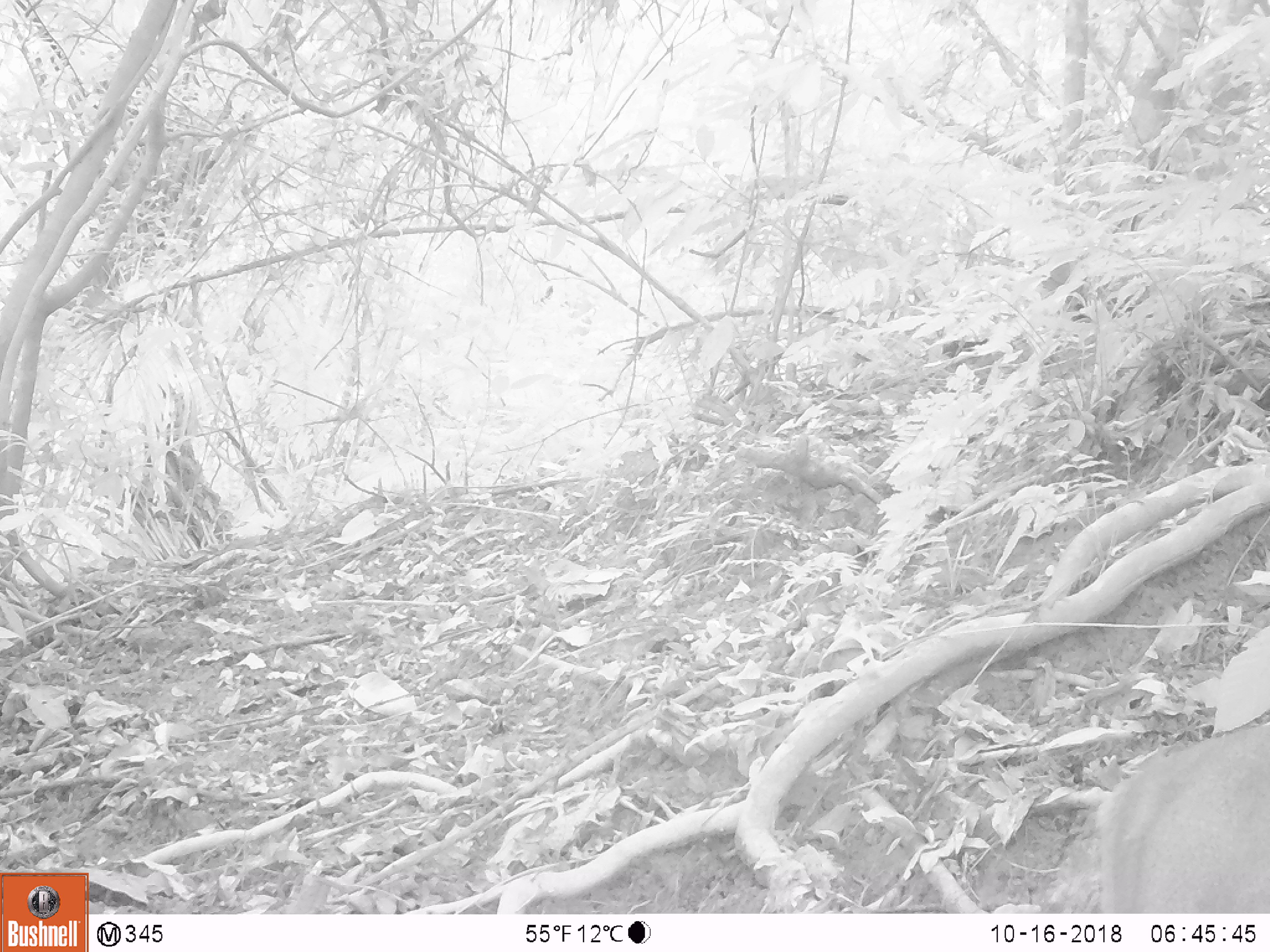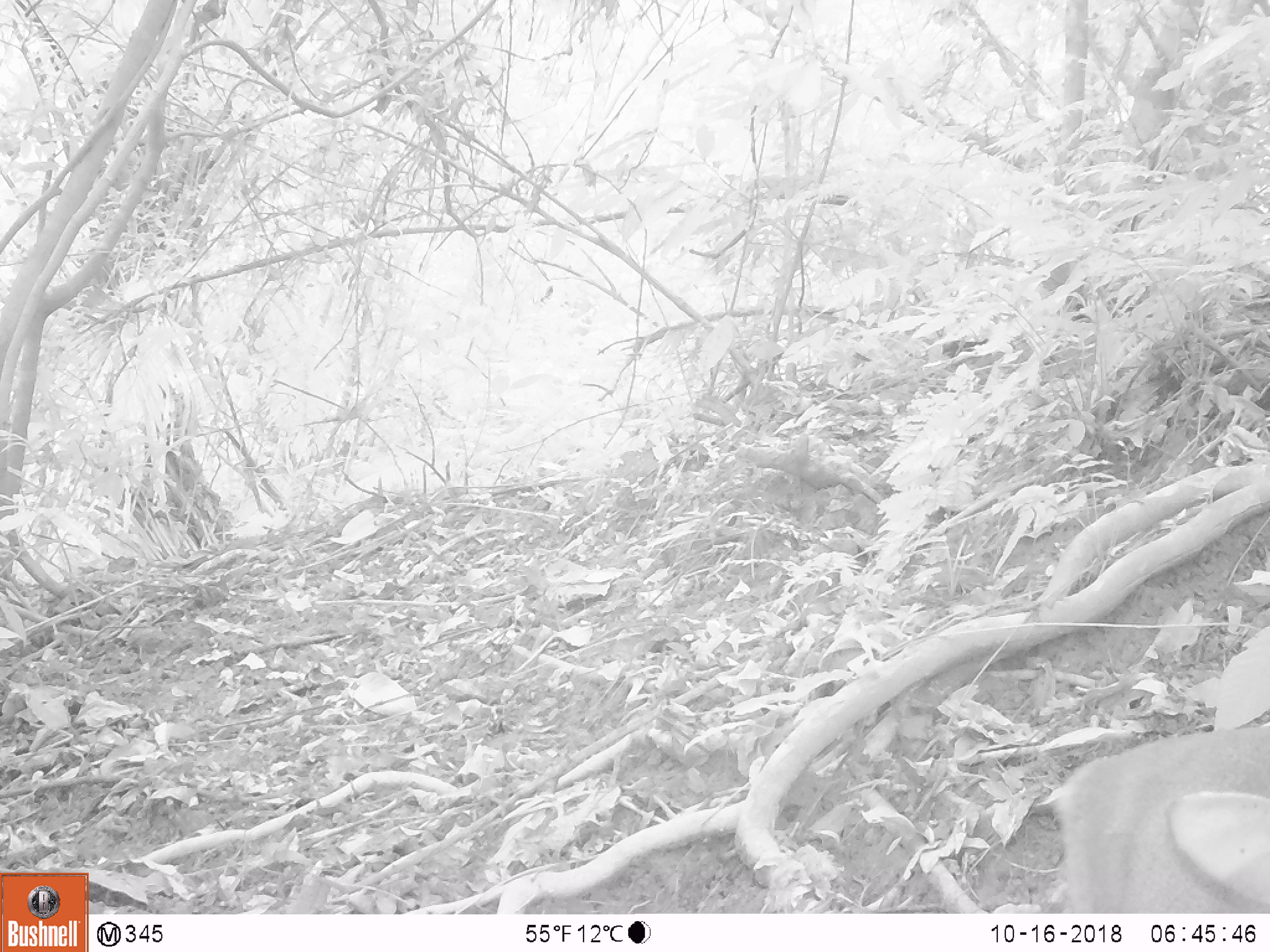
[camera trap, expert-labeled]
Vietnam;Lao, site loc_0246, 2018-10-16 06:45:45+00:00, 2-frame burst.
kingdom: Animalia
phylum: Chordata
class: Mammalia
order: Artiodactyla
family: Cervidae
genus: Muntiacus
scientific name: Muntiacus vuquangensis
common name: large-antlered muntjac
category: large antlered muntjac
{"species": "large antlered muntjac (large-antlered muntjac) (Muntiacus vuquangensis)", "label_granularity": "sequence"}